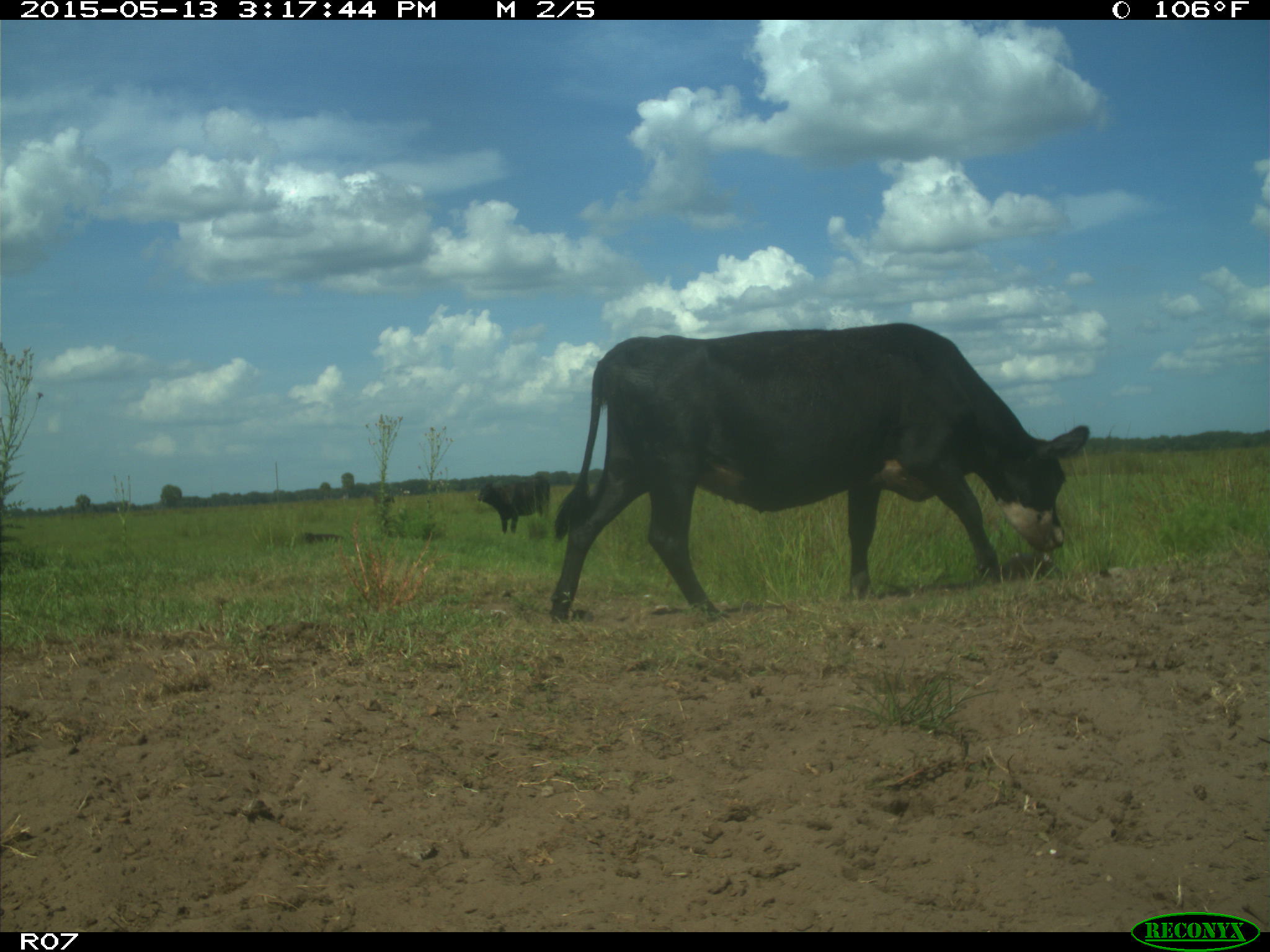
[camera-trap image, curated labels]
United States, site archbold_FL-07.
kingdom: Animalia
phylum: Chordata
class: Mammalia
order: Artiodactyla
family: Bovidae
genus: Bos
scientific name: Bos taurus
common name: domestic cow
Bos taurus (domestic cow).